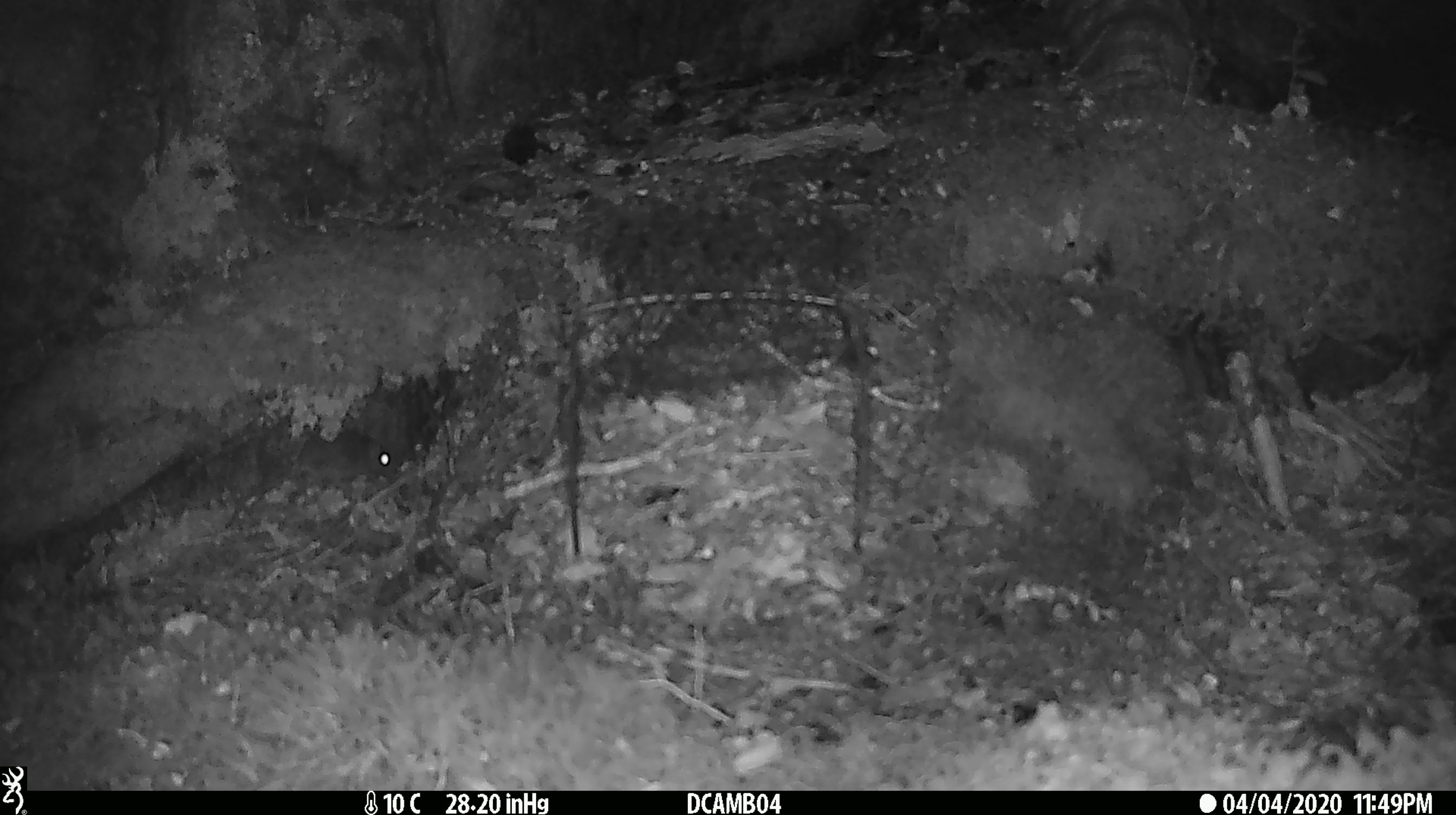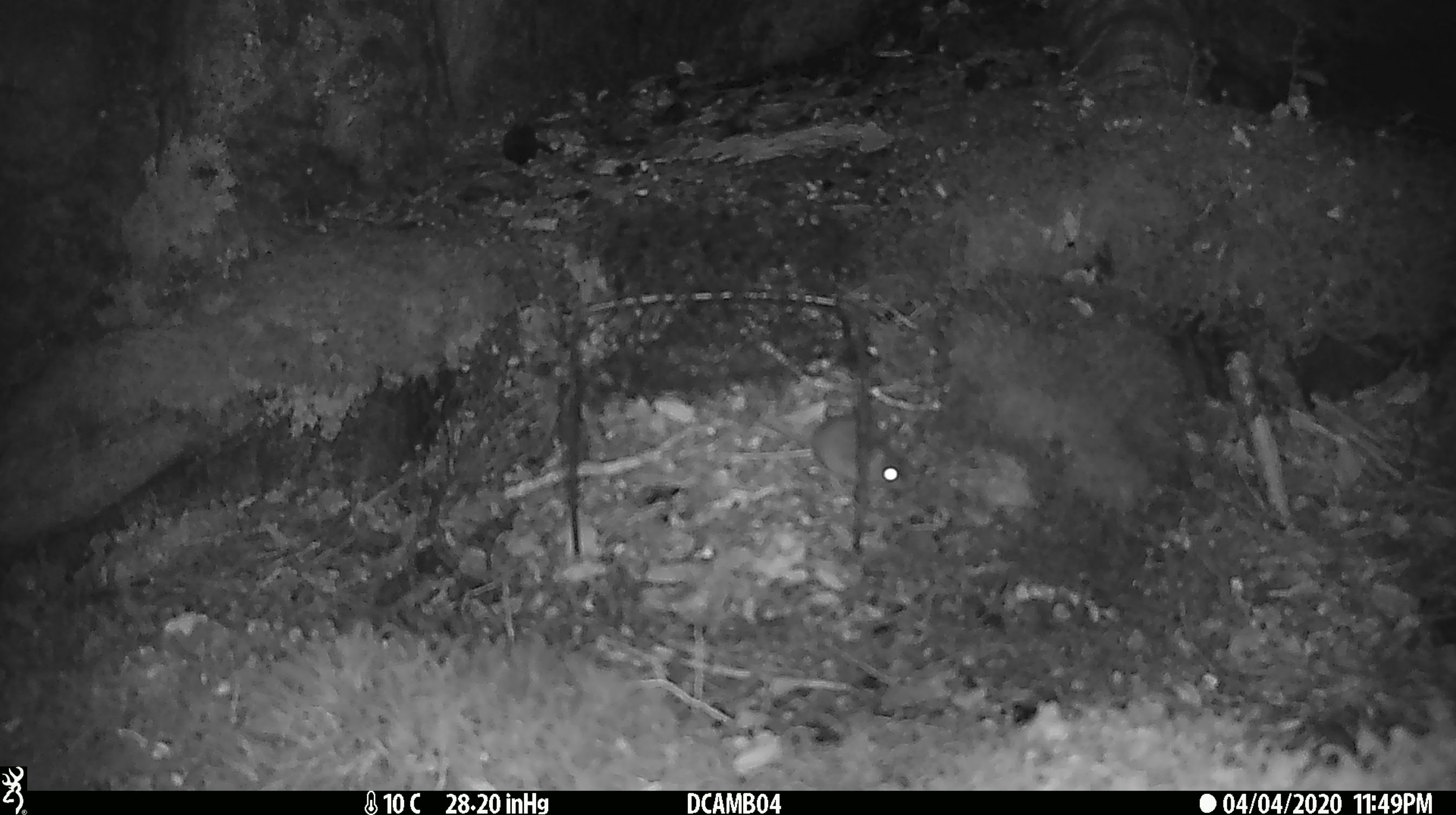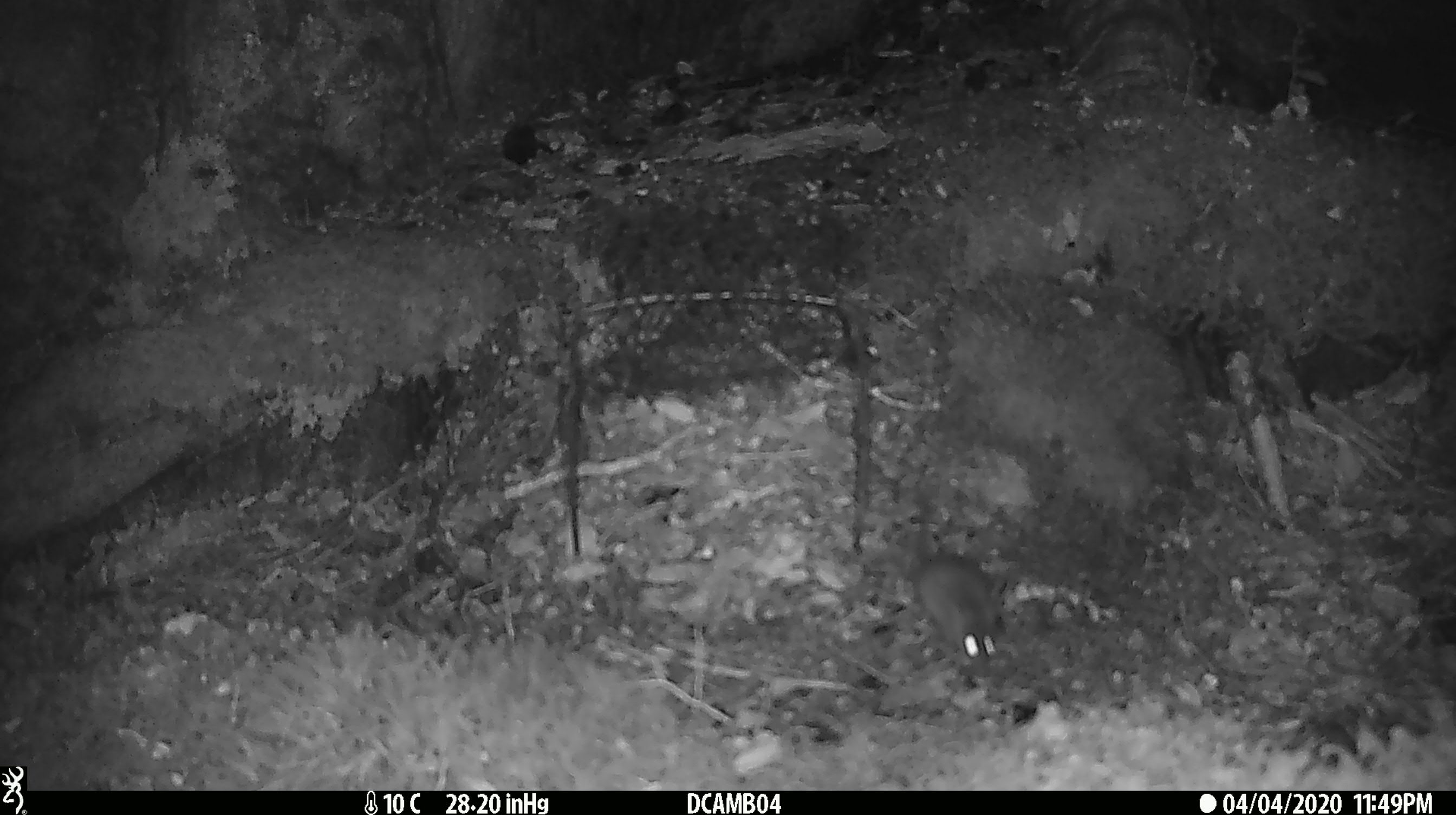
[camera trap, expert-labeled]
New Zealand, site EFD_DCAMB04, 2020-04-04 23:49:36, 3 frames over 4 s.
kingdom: Animalia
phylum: Chordata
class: Mammalia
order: Rodentia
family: Muridae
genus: Mus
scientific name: Mus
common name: mouse